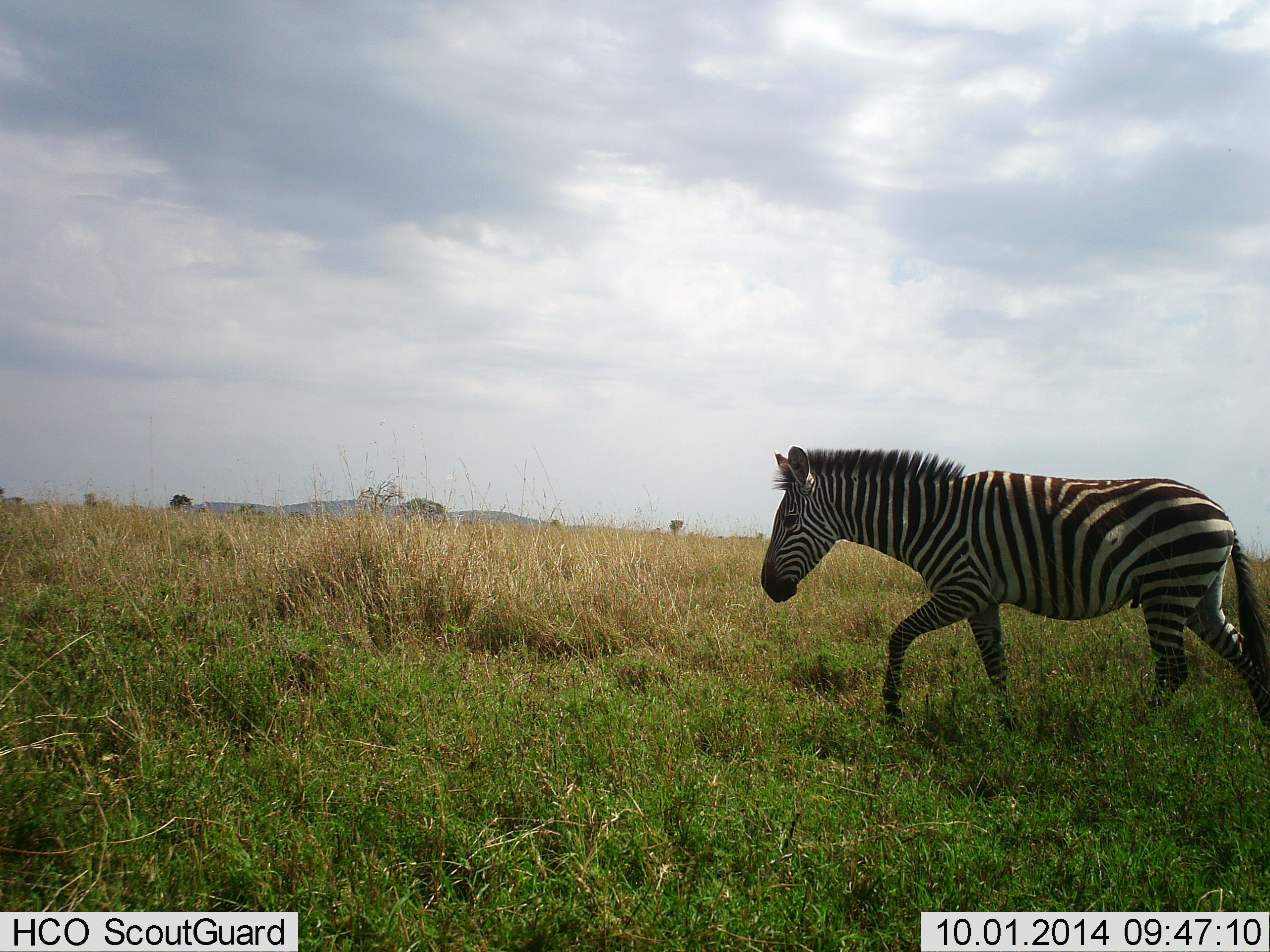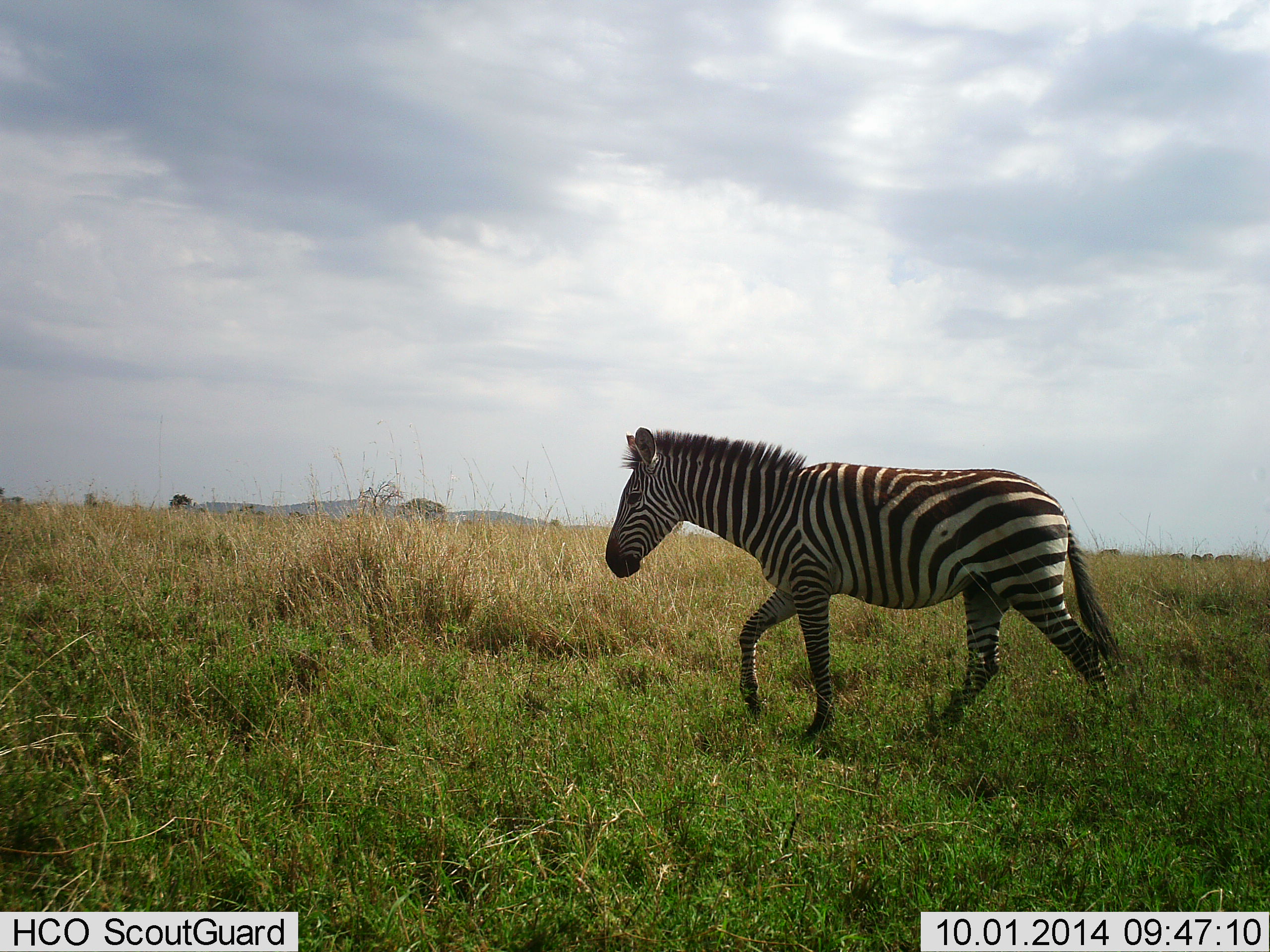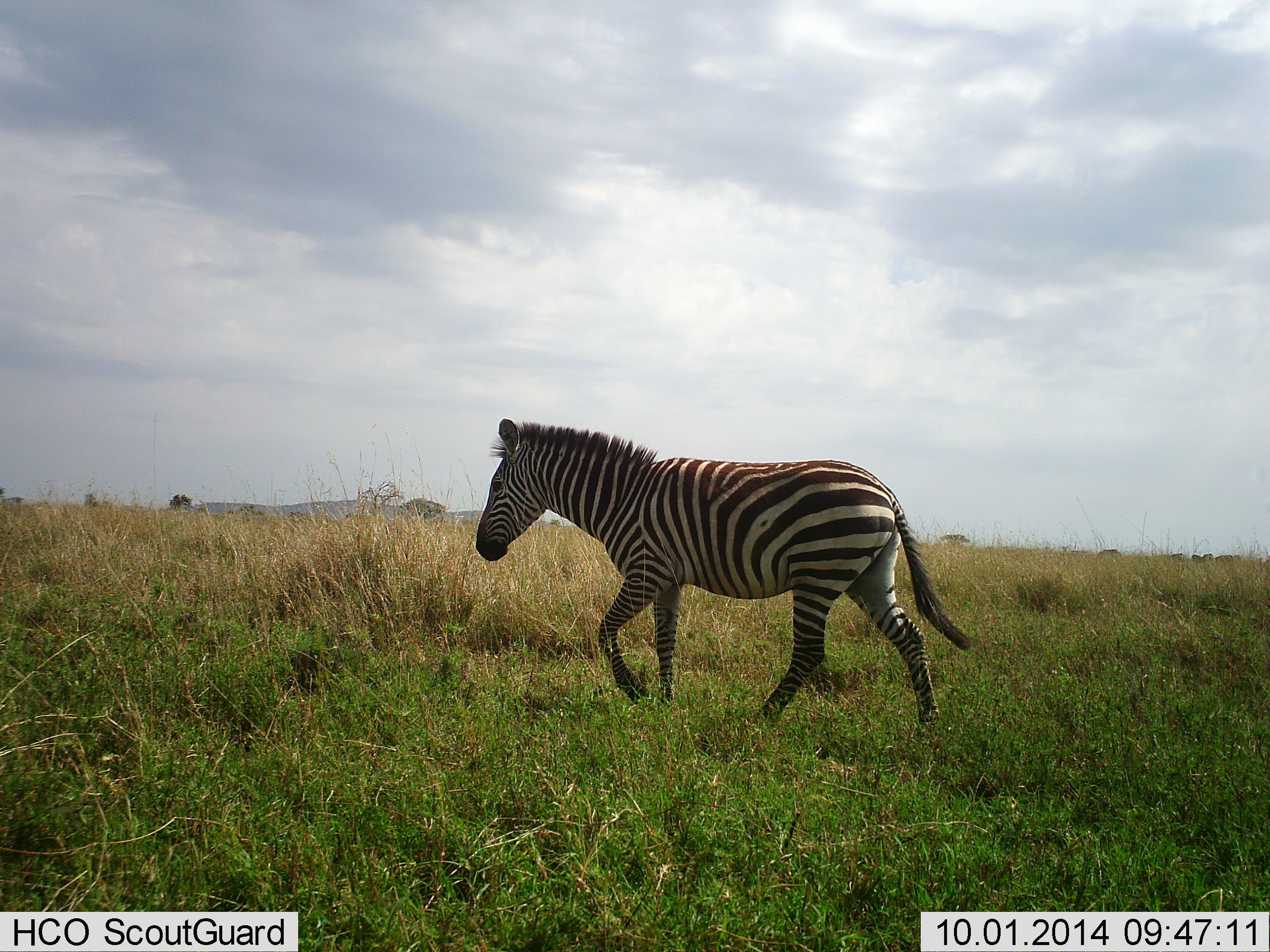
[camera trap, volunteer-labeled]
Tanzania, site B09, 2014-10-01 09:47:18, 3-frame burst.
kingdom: Animalia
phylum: Chordata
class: Mammalia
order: Perissodactyla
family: Equidae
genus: Equus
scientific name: Equus quagga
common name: plains zebra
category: zebra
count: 1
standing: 0%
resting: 0%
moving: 100%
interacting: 0%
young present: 0%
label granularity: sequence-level